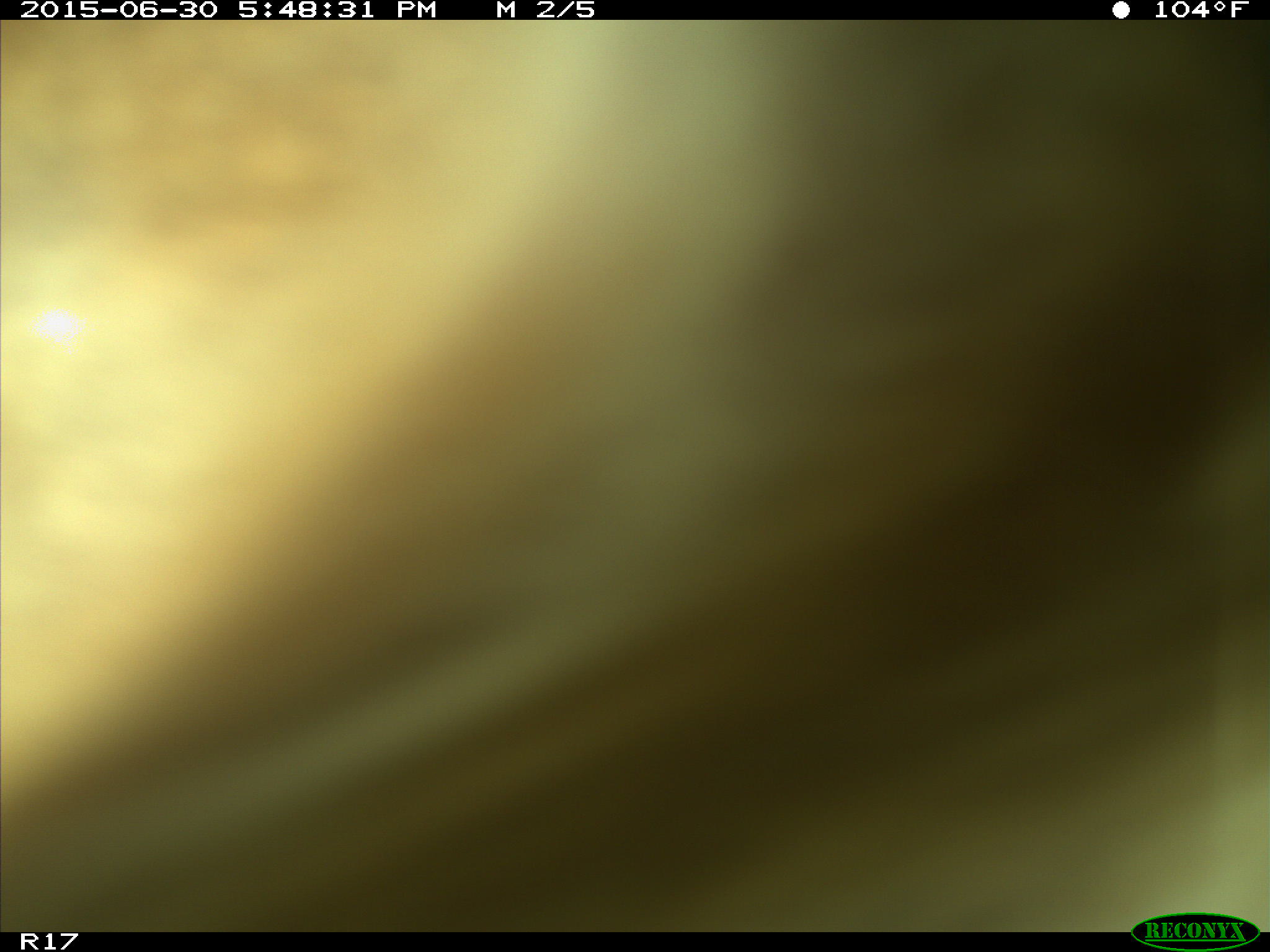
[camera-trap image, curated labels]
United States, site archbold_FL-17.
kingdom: Animalia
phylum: Chordata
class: Mammalia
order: Artiodactyla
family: Bovidae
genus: Bos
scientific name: Bos taurus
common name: domestic cow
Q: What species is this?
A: Bos taurus (domestic cow).